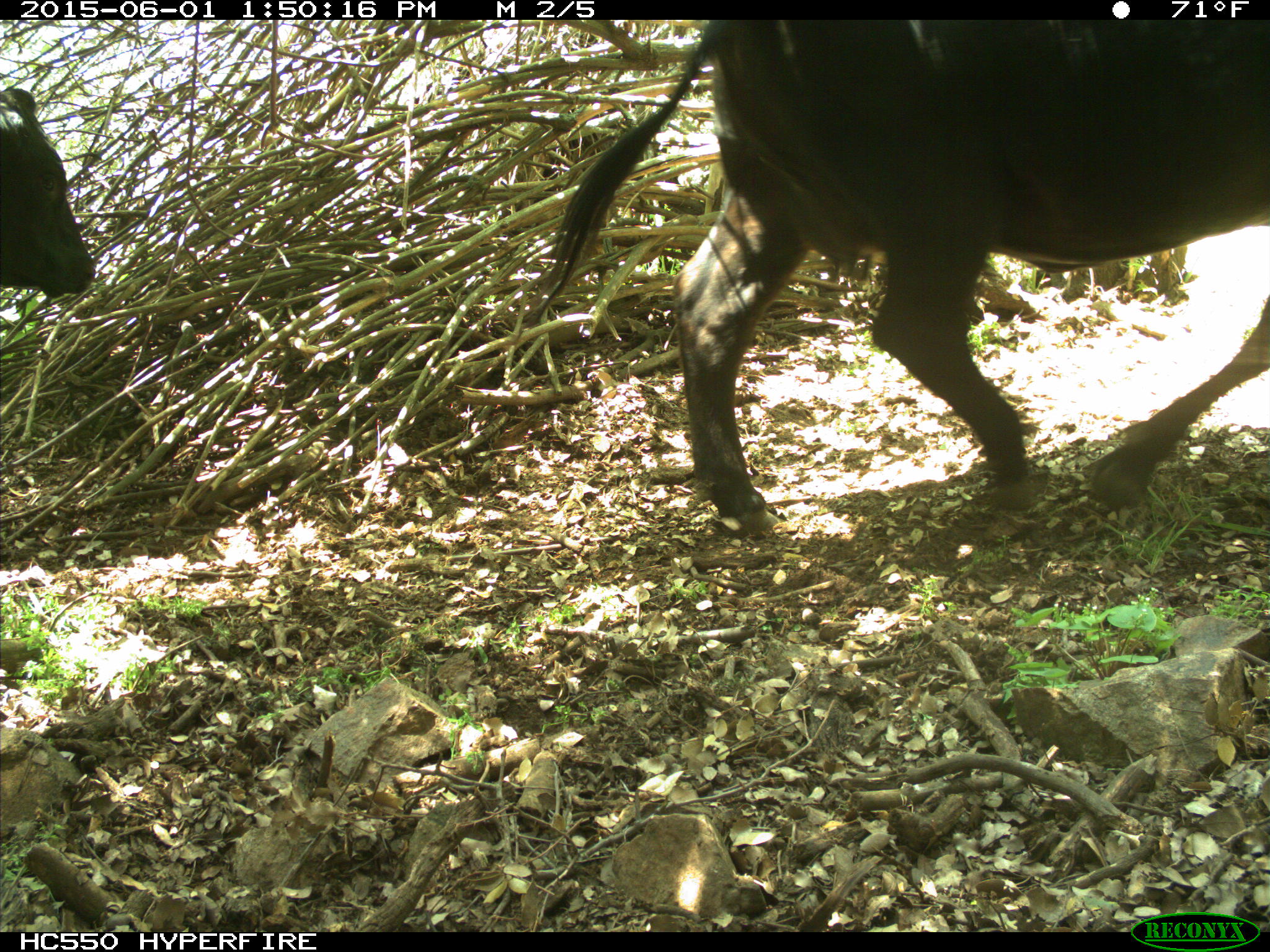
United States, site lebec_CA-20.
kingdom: Animalia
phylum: Chordata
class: Mammalia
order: Artiodactyla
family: Bovidae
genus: Bos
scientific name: Bos taurus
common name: domestic cow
Bos taurus (domestic cow).